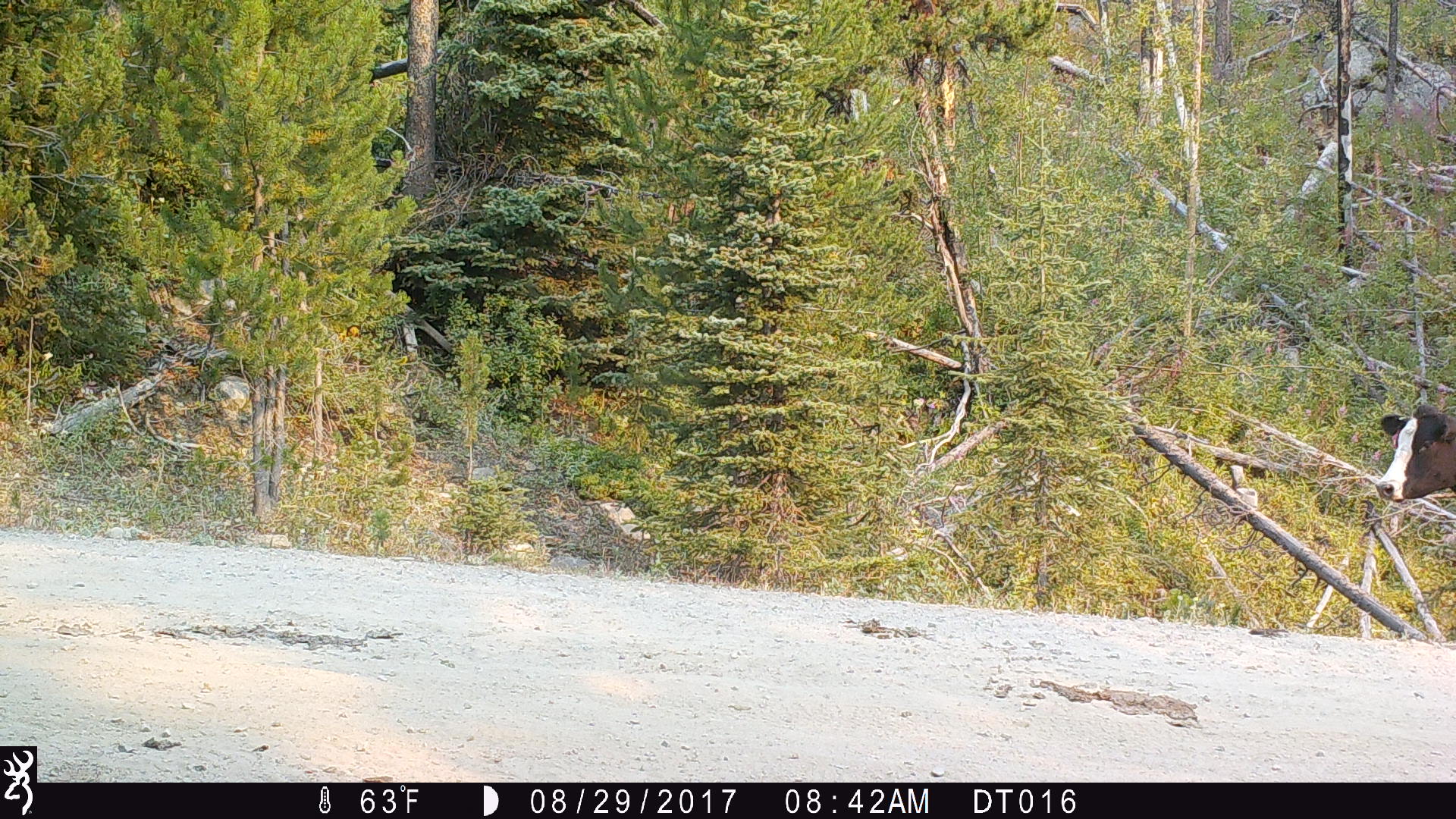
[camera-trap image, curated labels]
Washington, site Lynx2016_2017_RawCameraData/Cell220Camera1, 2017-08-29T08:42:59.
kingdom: Animalia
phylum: Chordata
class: Mammalia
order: Artiodactyla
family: Bovidae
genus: Bos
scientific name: Bos taurus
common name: domestic cattle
Domestic cattle (Bos taurus). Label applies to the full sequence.